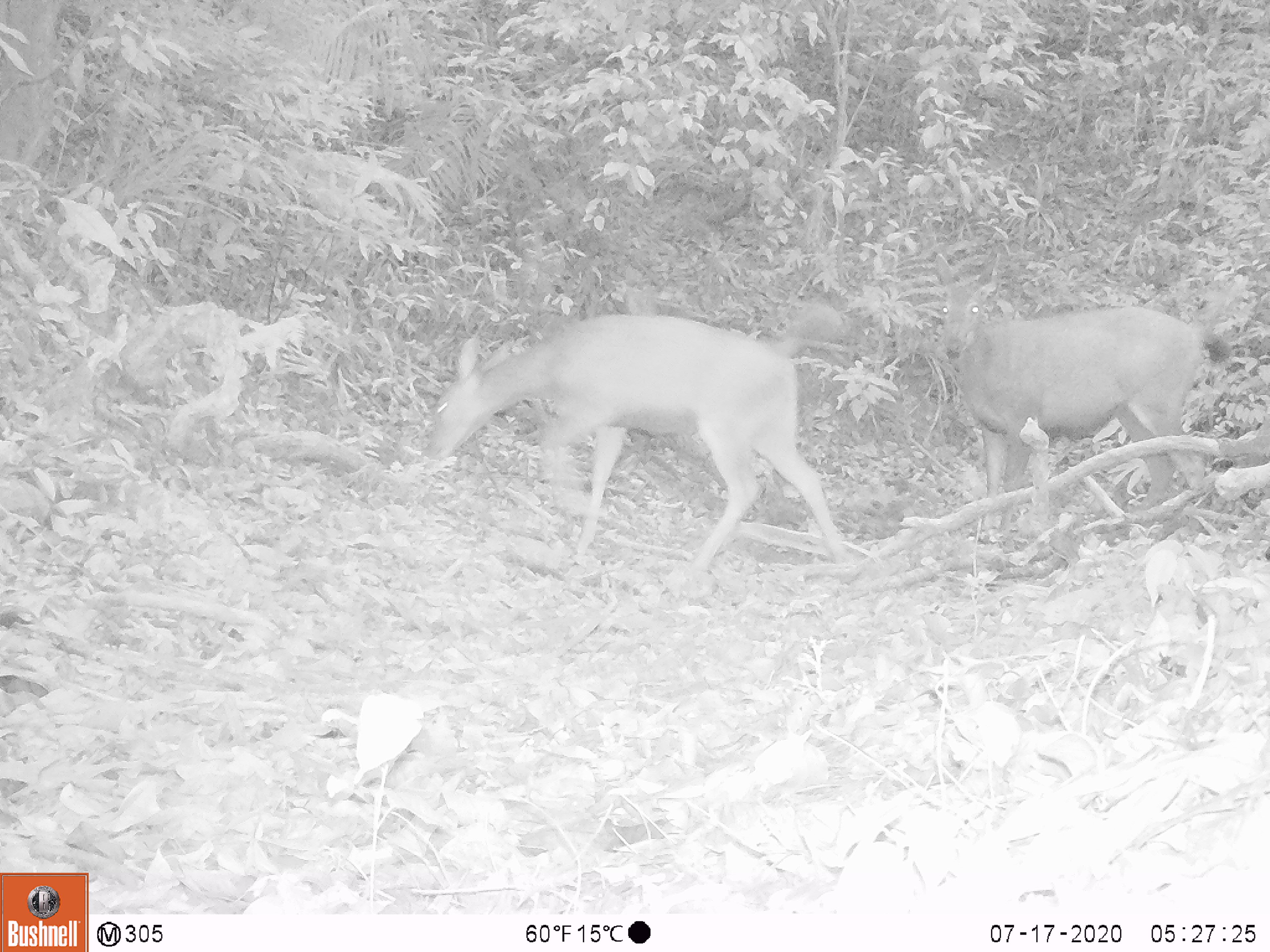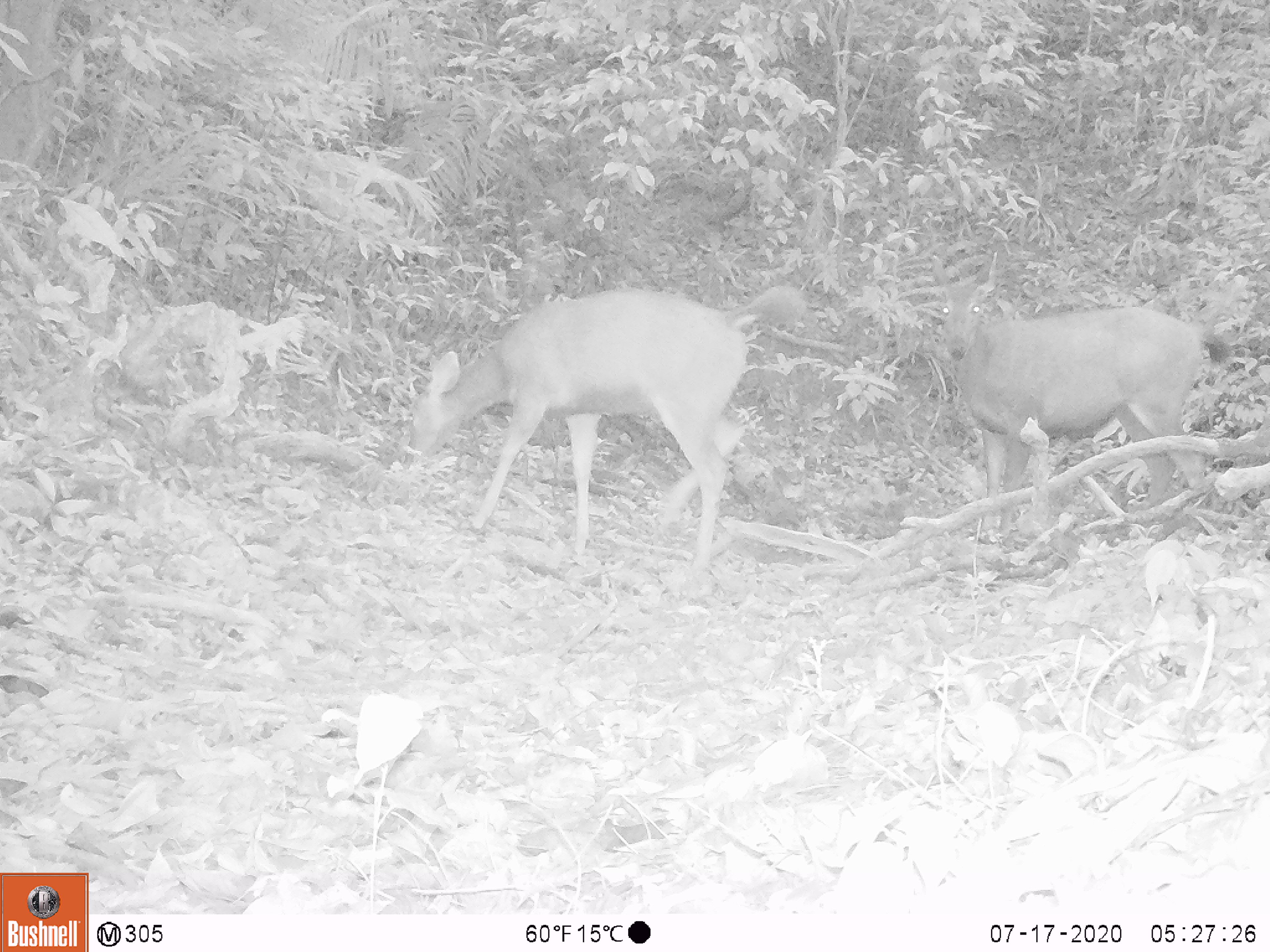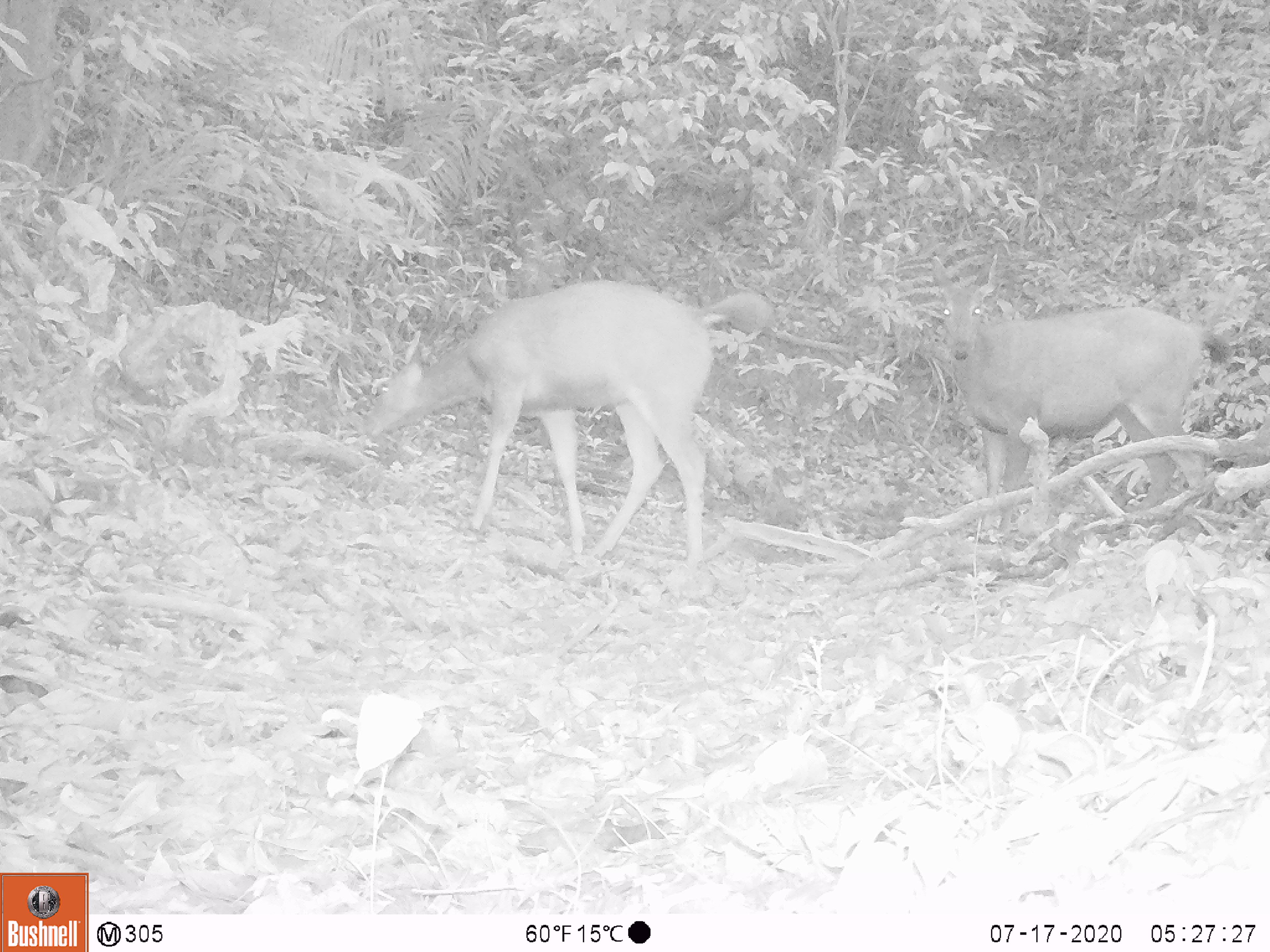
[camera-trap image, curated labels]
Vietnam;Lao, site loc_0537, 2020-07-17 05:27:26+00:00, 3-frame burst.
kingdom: Animalia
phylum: Chordata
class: Mammalia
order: Artiodactyla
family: Cervidae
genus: Muntiacus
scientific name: Muntiacus vuquangensis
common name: large-antlered muntjac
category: large antlered muntjac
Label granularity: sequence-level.